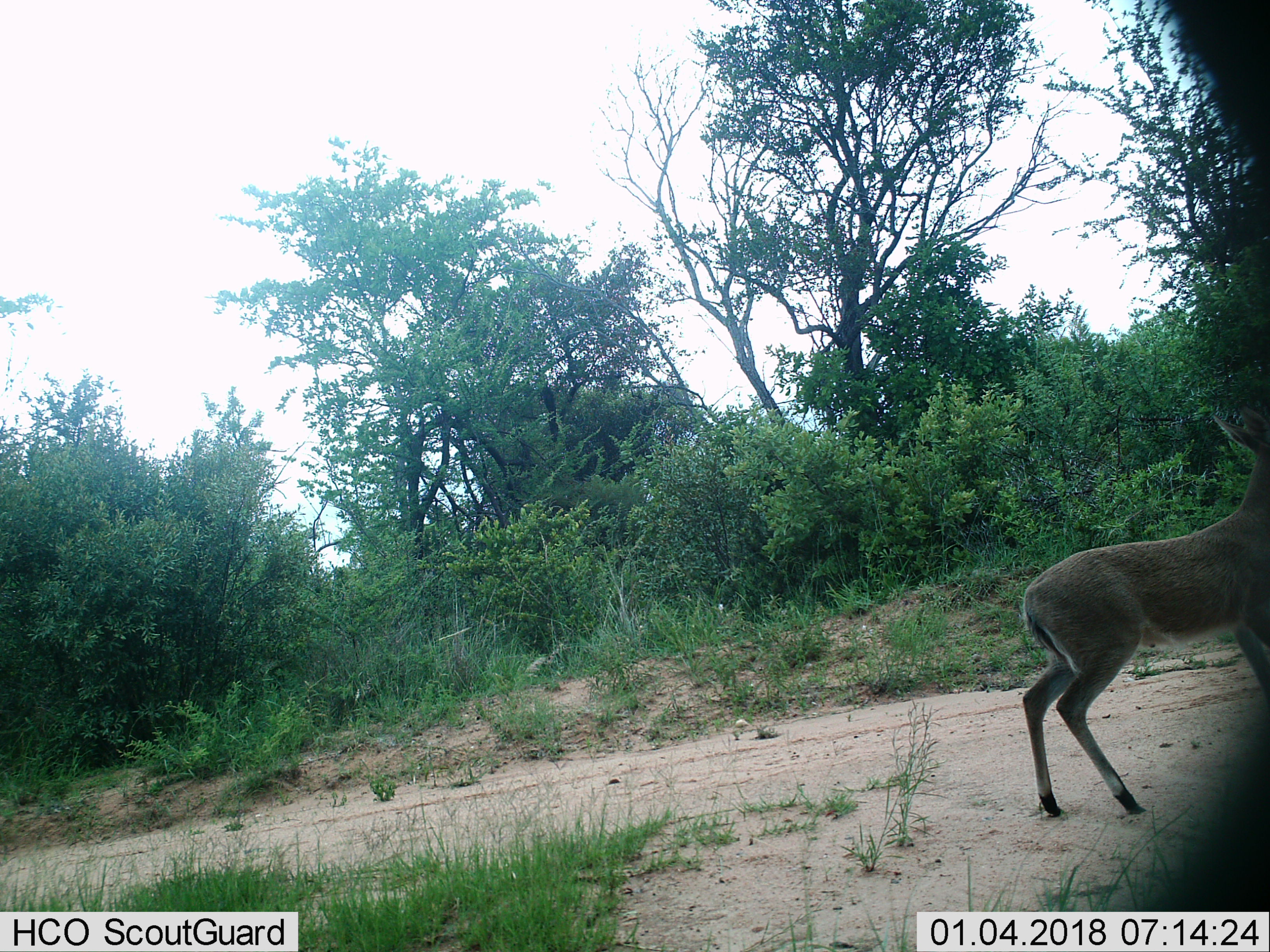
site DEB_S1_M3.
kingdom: Animalia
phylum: Chordata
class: Mammalia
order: Artiodactyla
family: Bovidae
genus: Sylvicapra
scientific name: Sylvicapra grimmia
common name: common duiker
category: duikercommongrey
Duikercommongrey (common duiker) (Sylvicapra grimmia), count 1. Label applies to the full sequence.